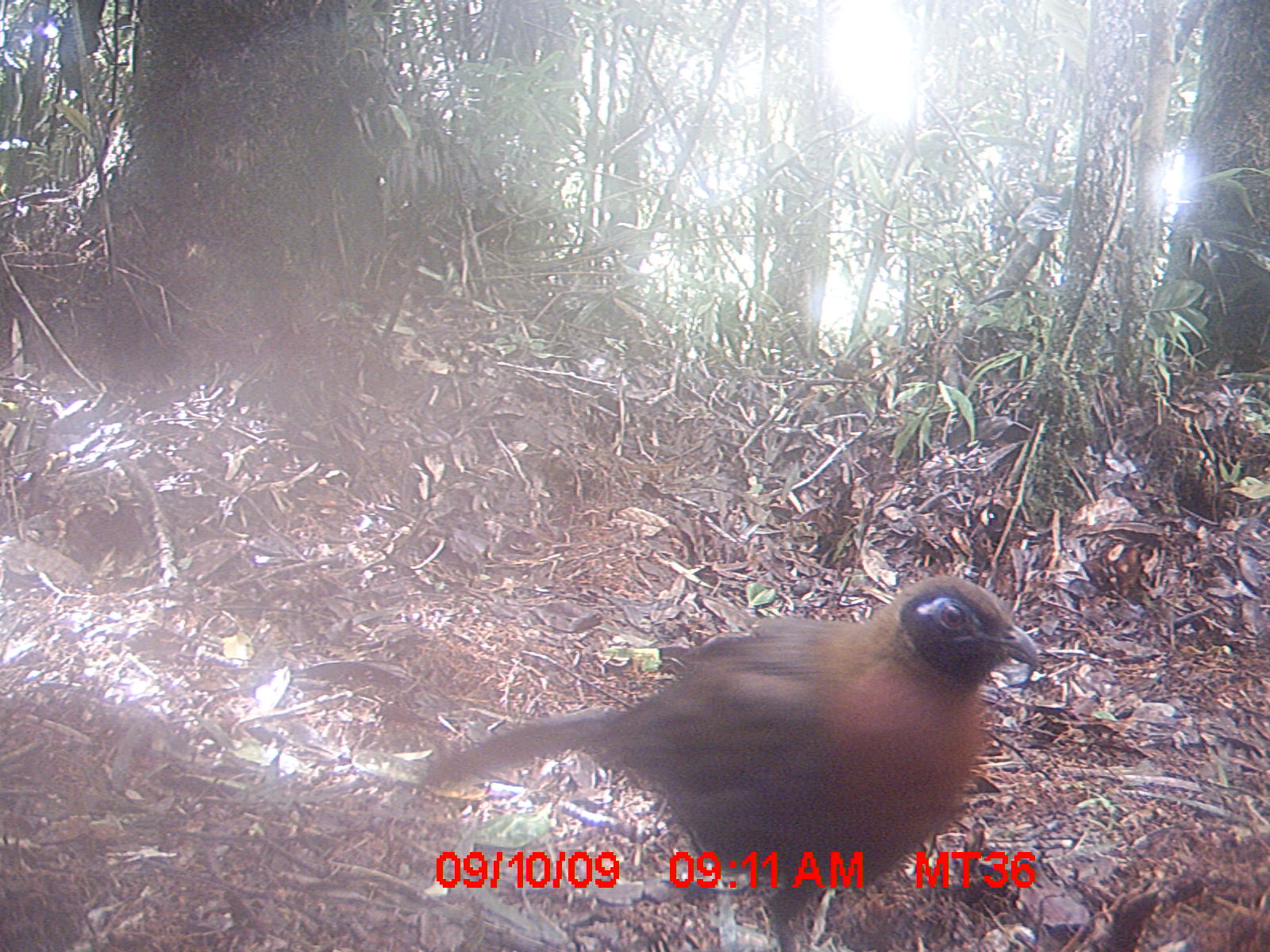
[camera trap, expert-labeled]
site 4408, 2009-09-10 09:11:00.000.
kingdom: Animalia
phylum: Chordata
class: Aves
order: Cuculiformes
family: Cuculidae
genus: Coua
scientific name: Coua serriana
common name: red-breasted coua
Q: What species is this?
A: Coua serriana (red-breasted coua).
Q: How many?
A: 1.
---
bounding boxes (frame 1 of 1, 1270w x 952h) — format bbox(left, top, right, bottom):
coua serriana: bbox(412, 574, 1046, 950)